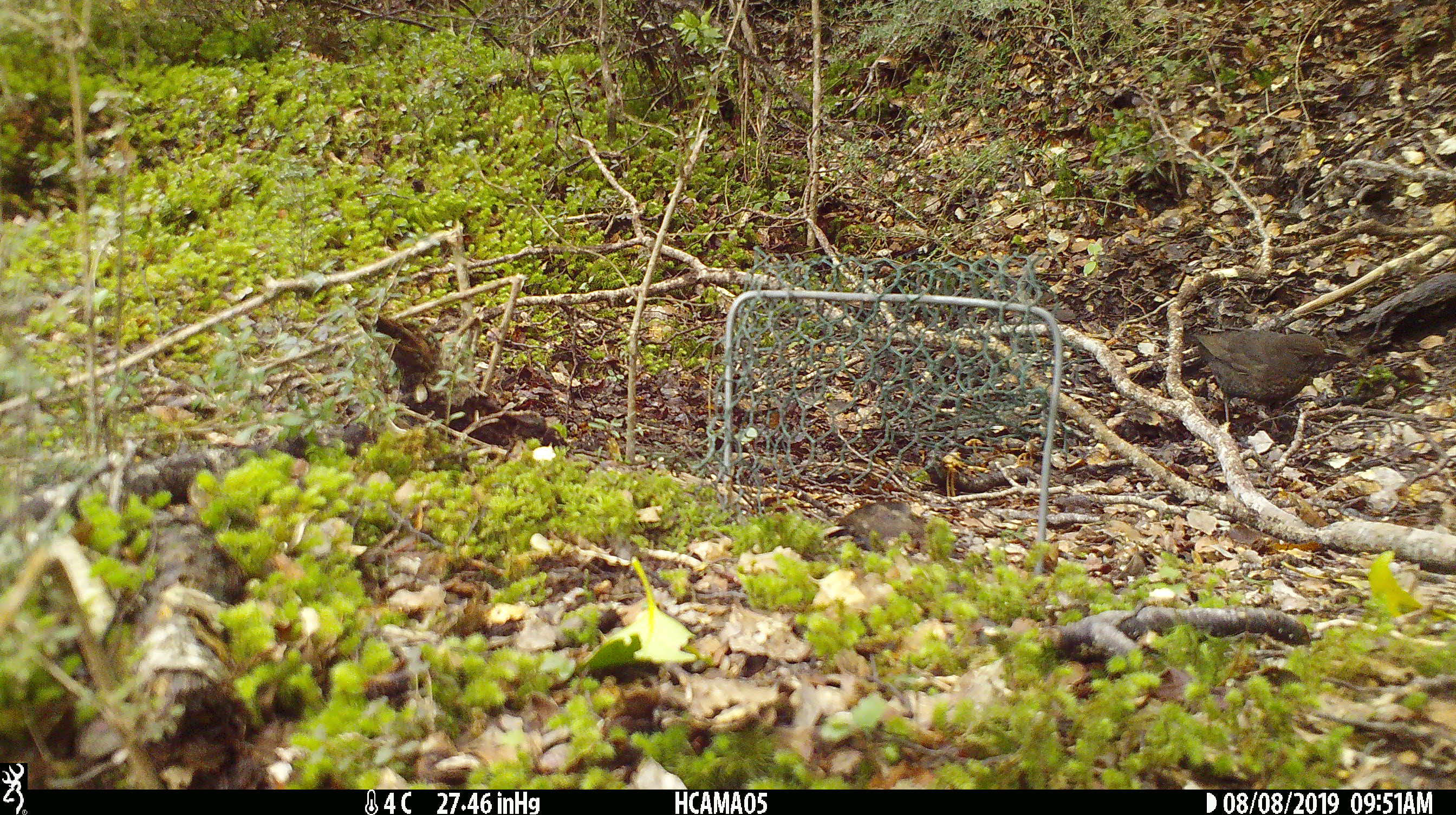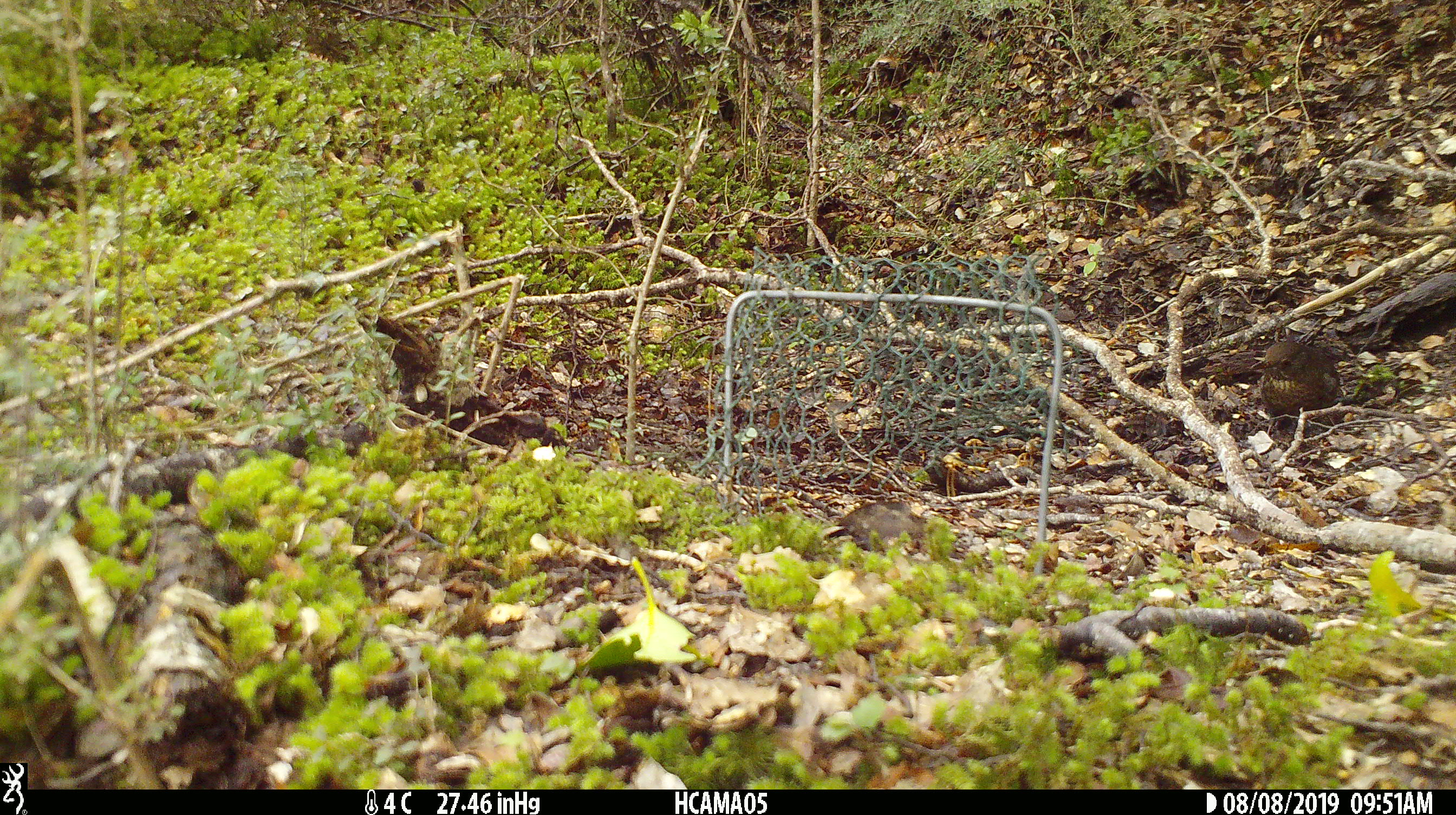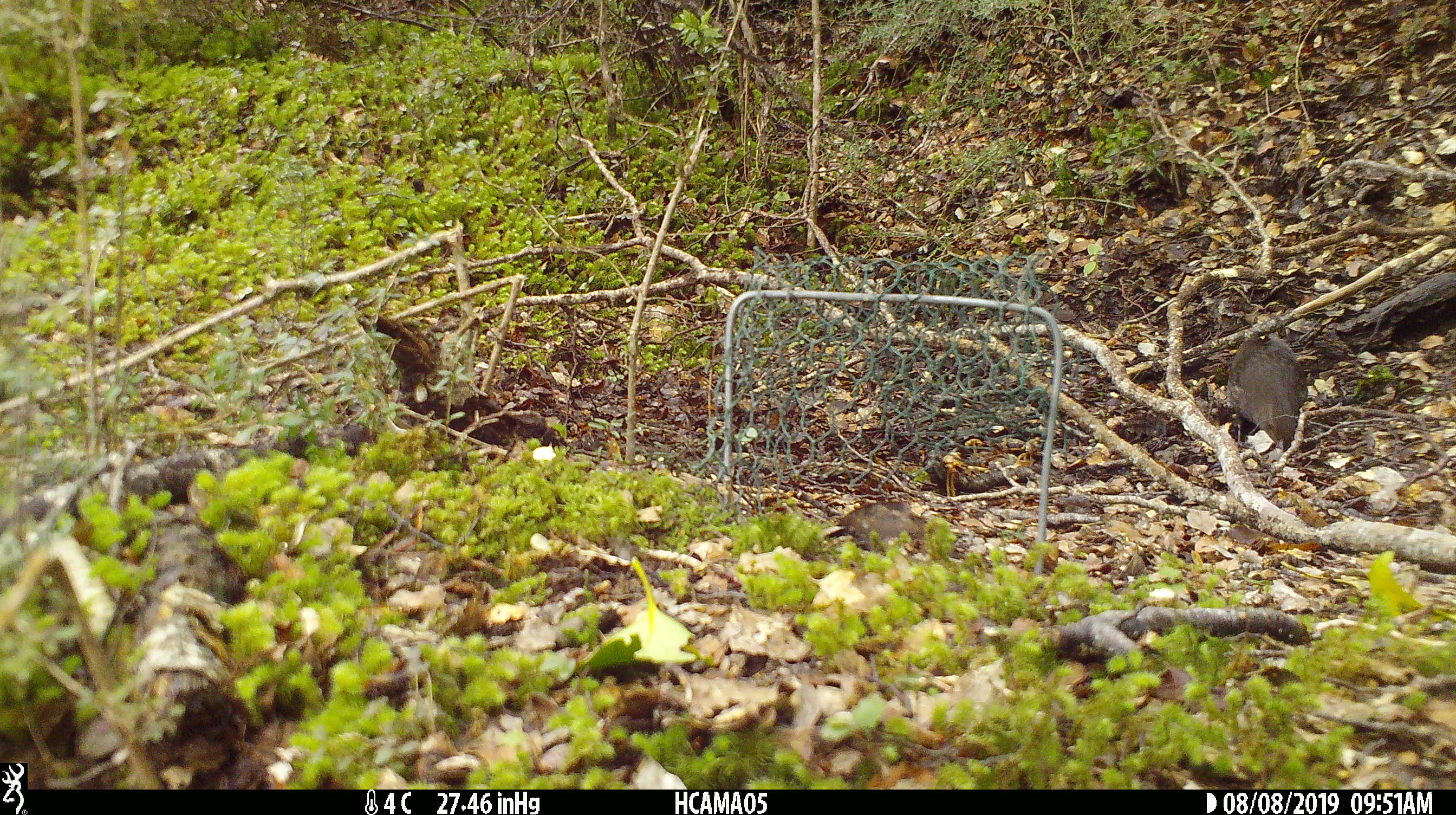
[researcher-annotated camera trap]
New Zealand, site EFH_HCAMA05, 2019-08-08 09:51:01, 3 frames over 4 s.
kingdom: Animalia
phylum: Chordata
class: Aves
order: Passeriformes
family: Turdidae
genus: Turdus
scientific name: Turdus merula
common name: eurasian blackbird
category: blackbird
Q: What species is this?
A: Blackbird (eurasian blackbird) (Turdus merula).